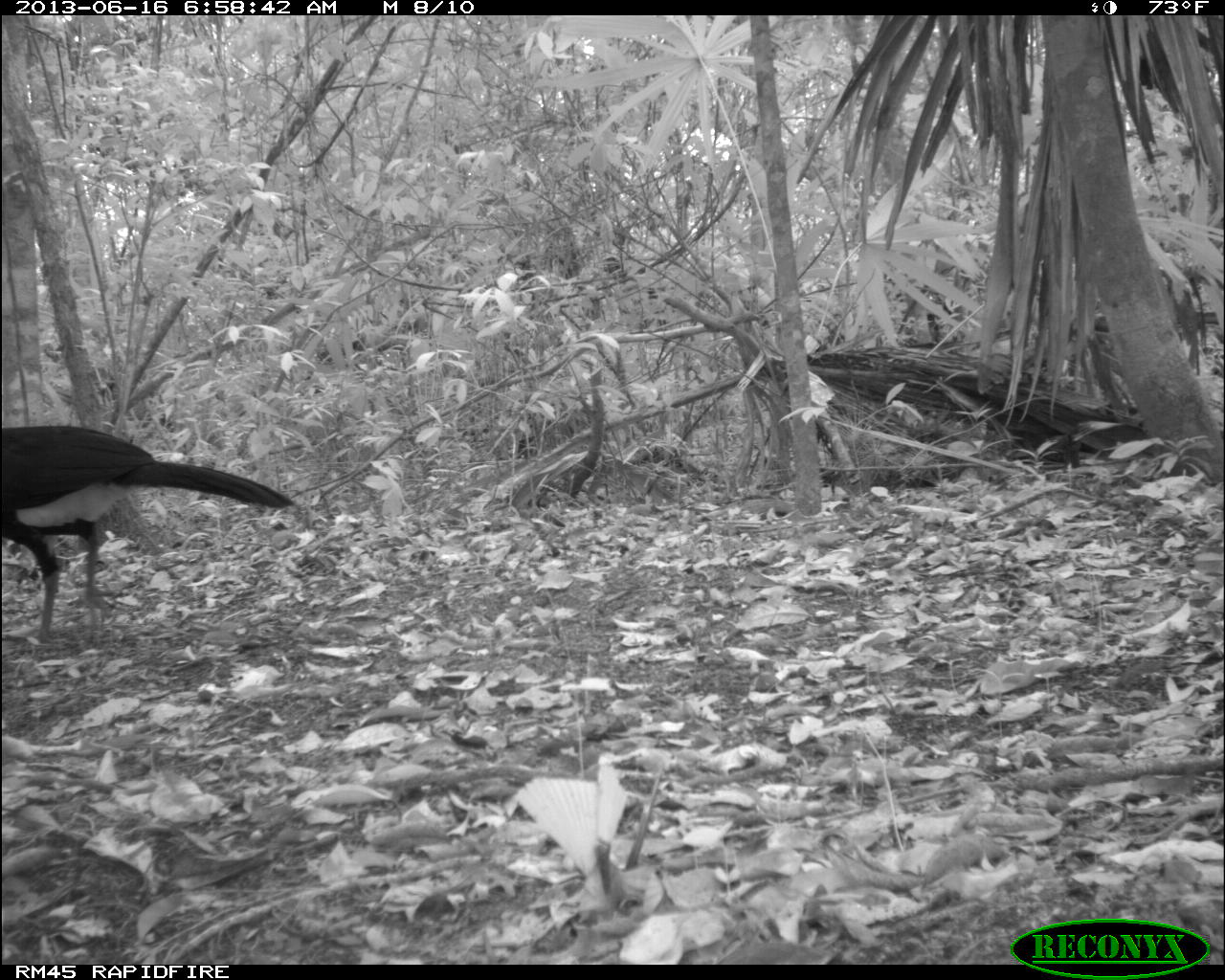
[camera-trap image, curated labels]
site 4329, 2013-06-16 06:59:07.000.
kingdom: Animalia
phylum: Chordata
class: Aves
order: Galliformes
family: Cracidae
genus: Crax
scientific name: Crax rubra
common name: great curassow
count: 1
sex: male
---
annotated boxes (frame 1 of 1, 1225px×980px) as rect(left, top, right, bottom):
crax rubra: rect(2, 425, 295, 646)